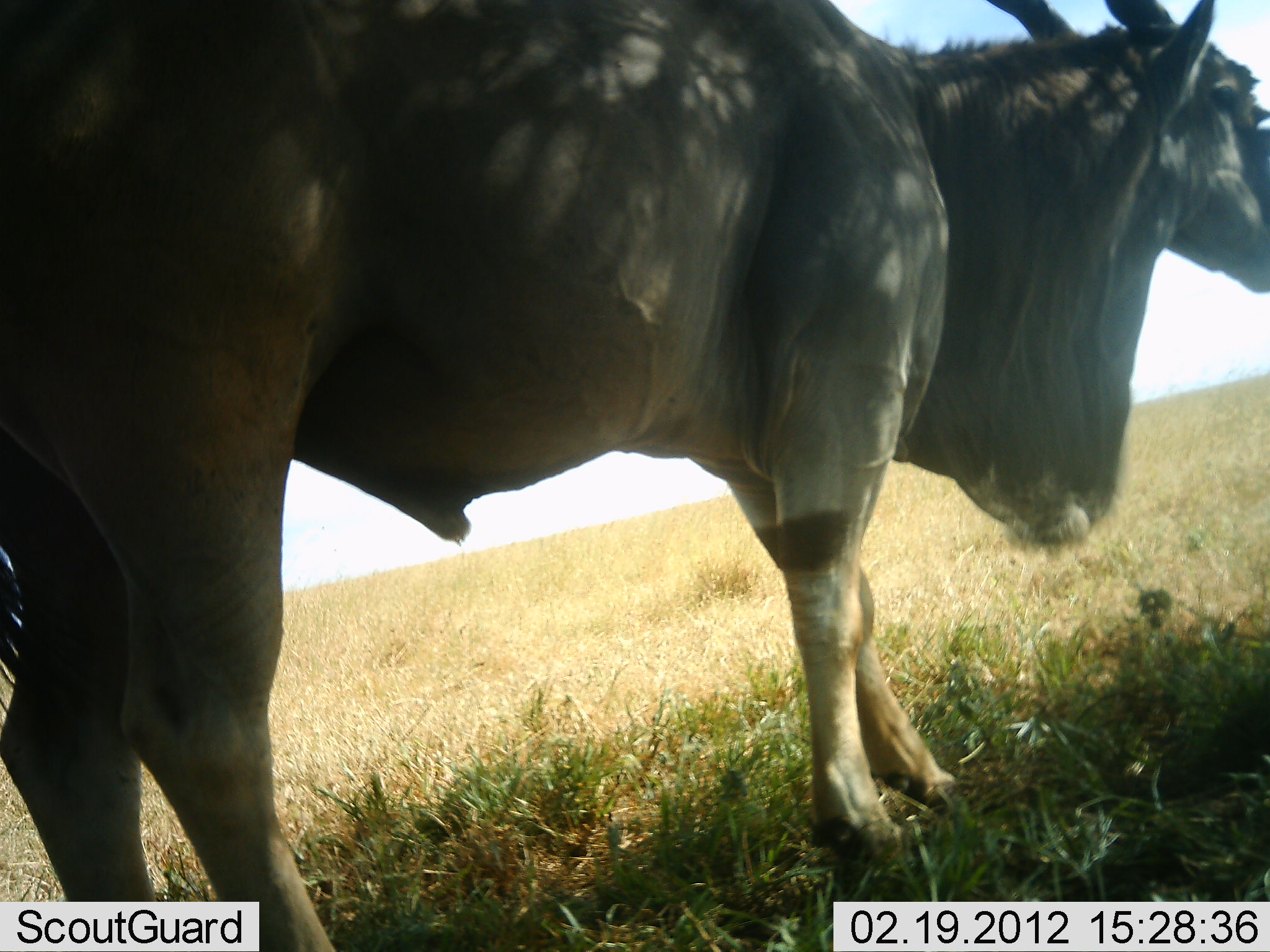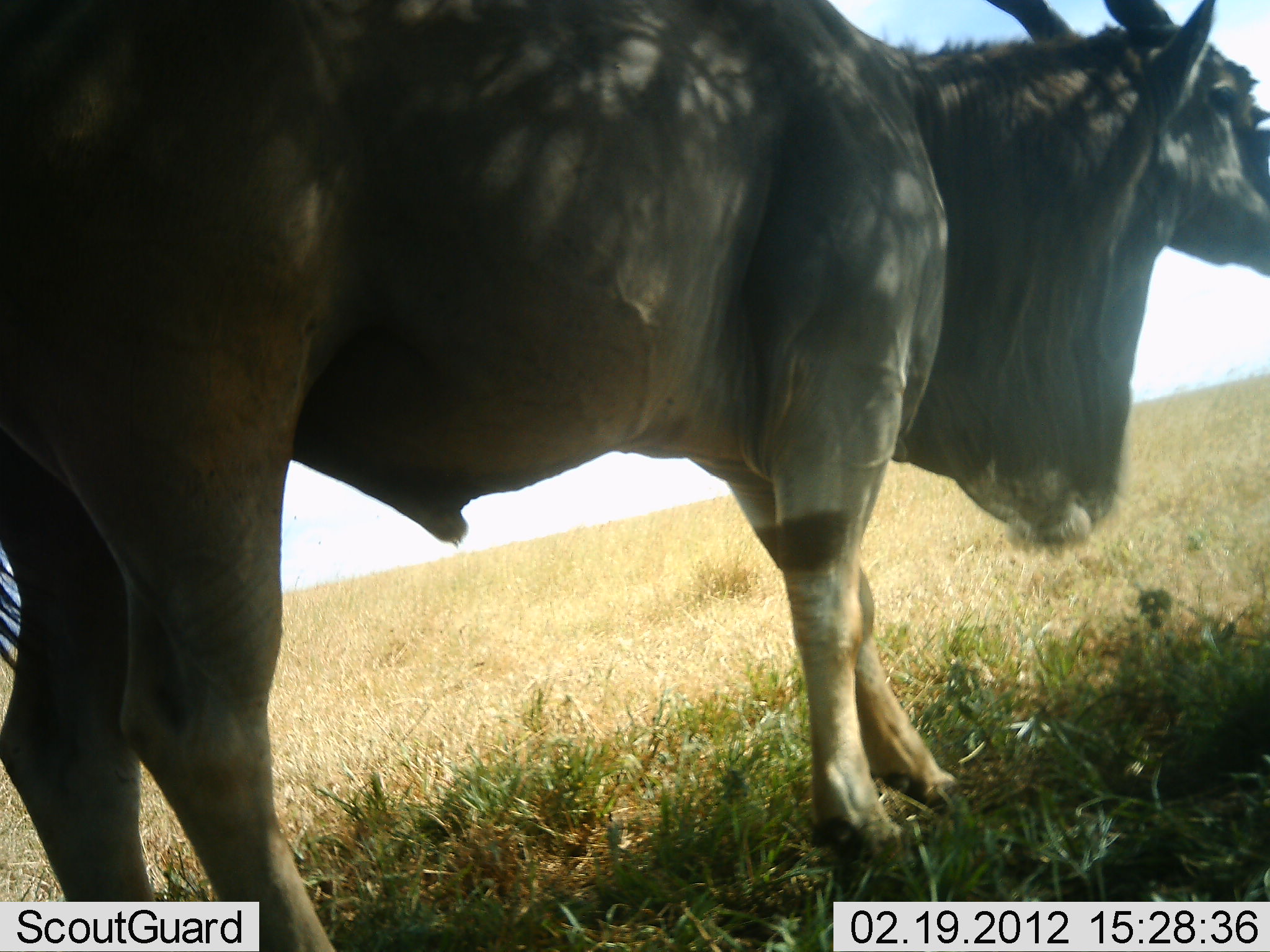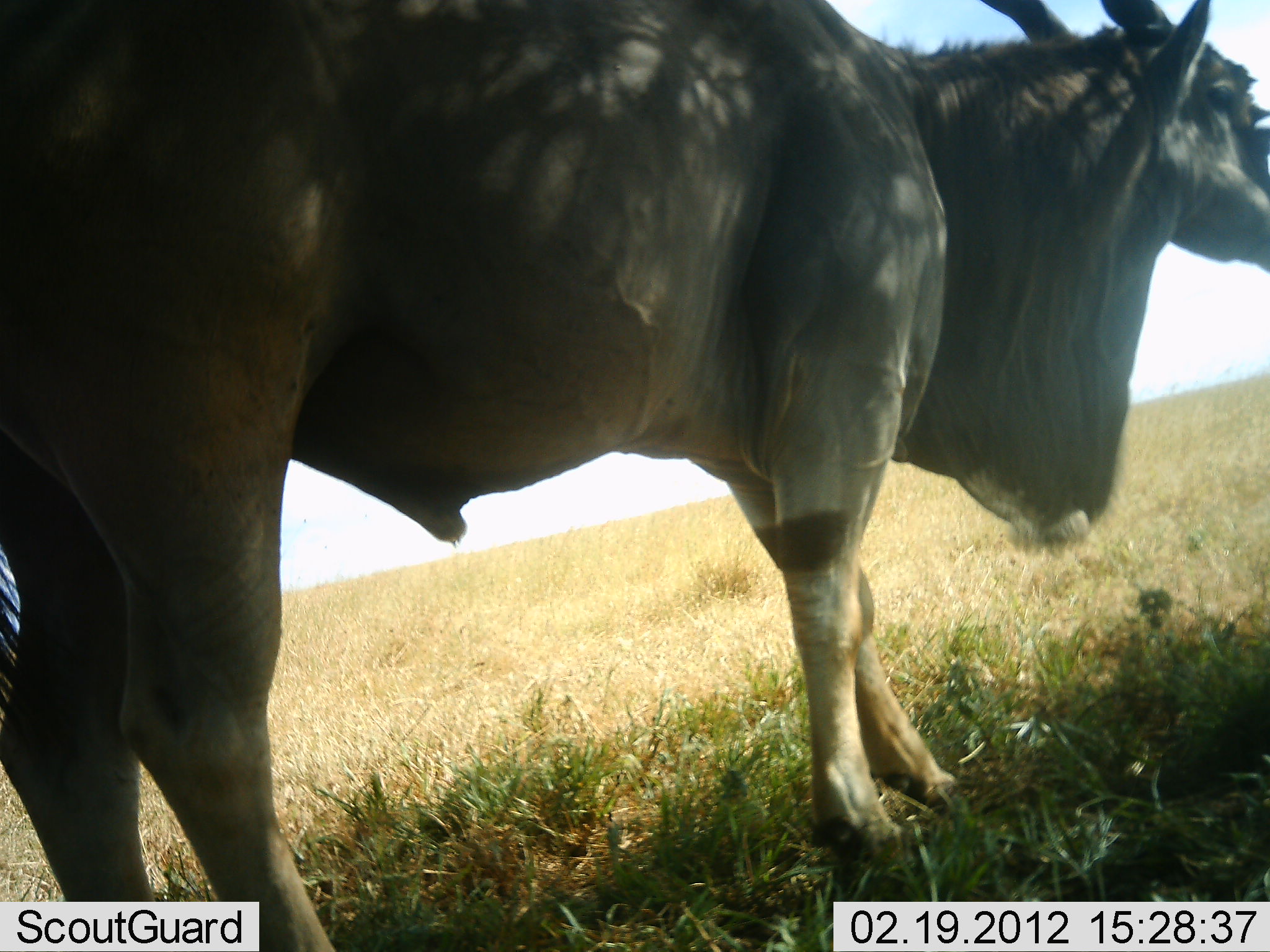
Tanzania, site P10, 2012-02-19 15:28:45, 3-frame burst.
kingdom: Animalia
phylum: Chordata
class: Mammalia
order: Artiodactyla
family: Bovidae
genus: Tragelaphus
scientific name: Tragelaphus oryx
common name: eland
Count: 1.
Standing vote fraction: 86%.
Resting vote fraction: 0%.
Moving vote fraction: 0%.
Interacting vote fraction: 0%.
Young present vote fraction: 0%.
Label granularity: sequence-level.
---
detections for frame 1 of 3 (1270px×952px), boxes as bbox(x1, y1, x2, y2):
animal: bbox(0, 0, 1269, 952)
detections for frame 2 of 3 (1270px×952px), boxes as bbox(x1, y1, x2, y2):
animal: bbox(0, 1, 1270, 952)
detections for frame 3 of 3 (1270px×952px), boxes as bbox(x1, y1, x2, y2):
animal: bbox(0, 0, 1269, 951)